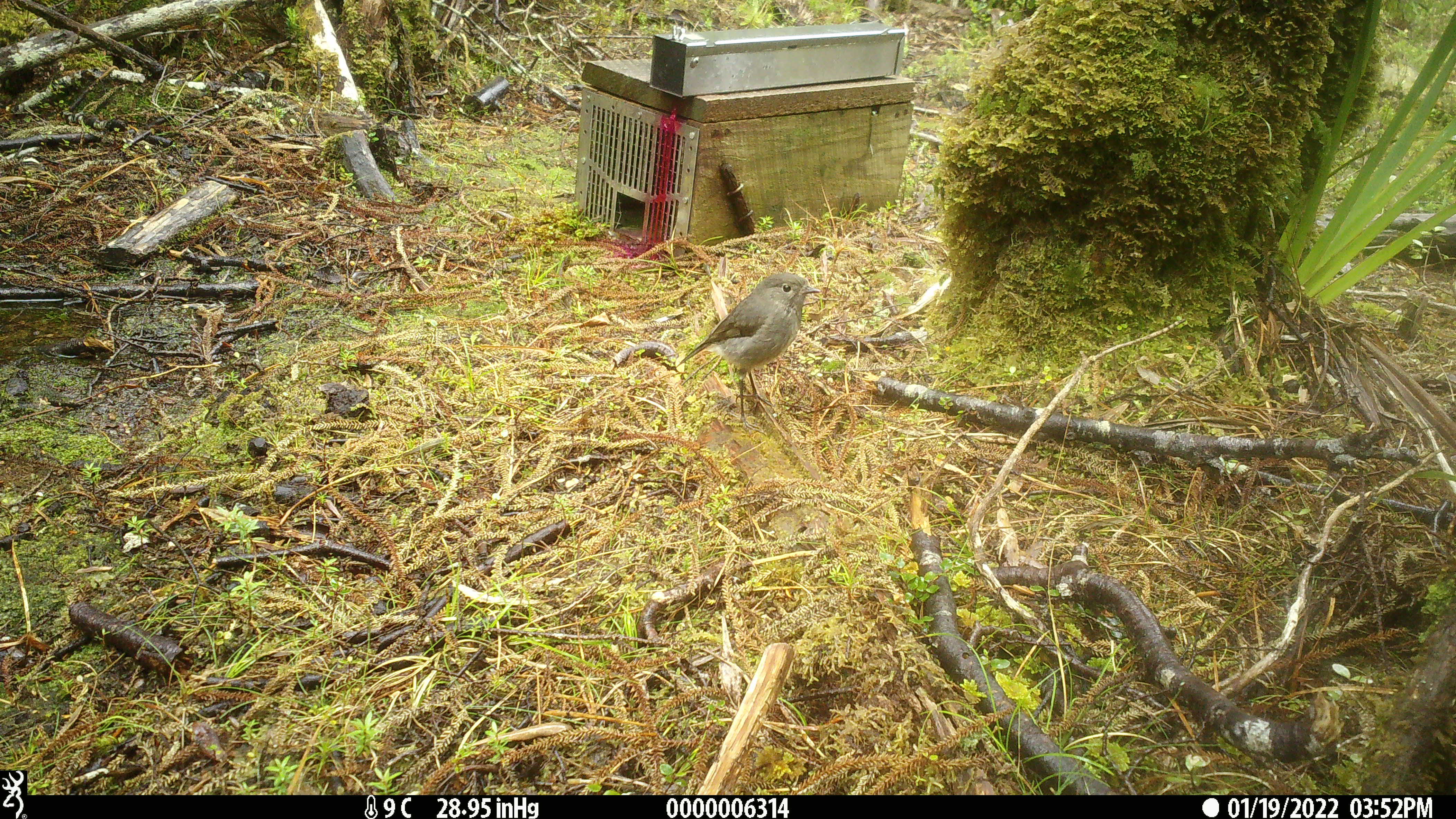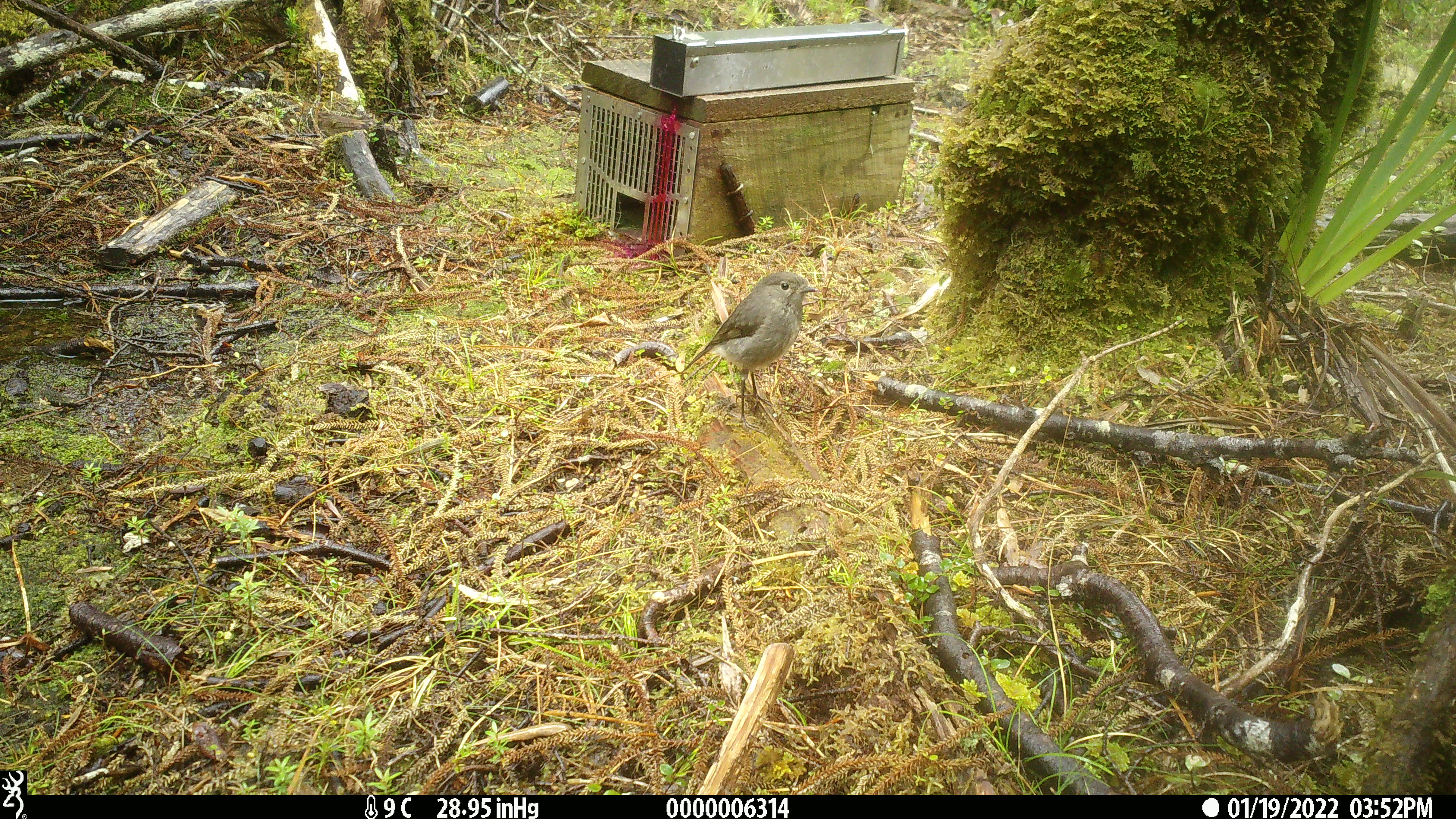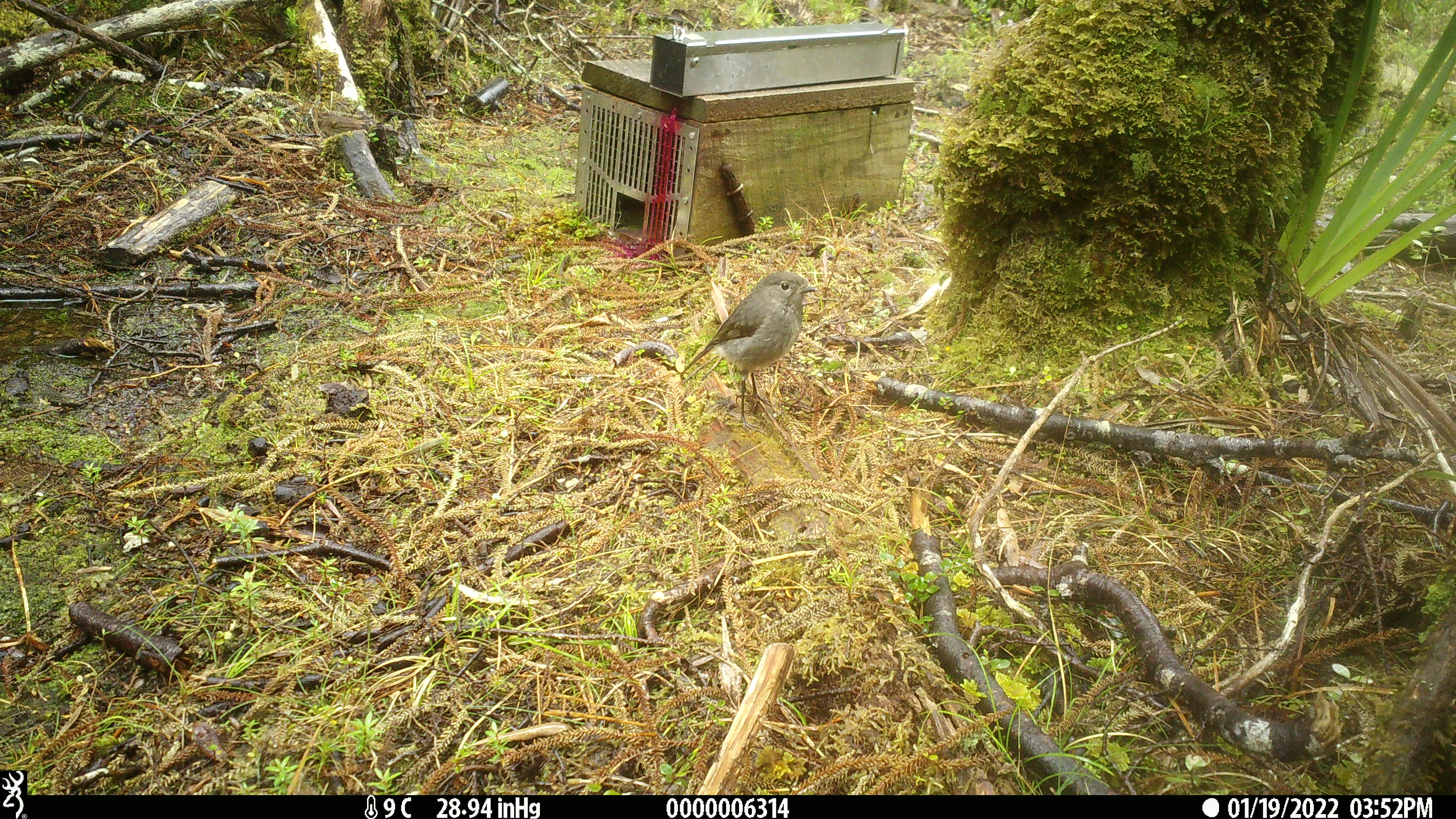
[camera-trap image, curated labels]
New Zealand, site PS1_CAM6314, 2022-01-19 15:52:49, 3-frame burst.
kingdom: Animalia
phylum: Chordata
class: Aves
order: Passeriformes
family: Petroicidae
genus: Petroica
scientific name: Petroica australis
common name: new zealand robin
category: robin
Robin (new zealand robin) (Petroica australis).